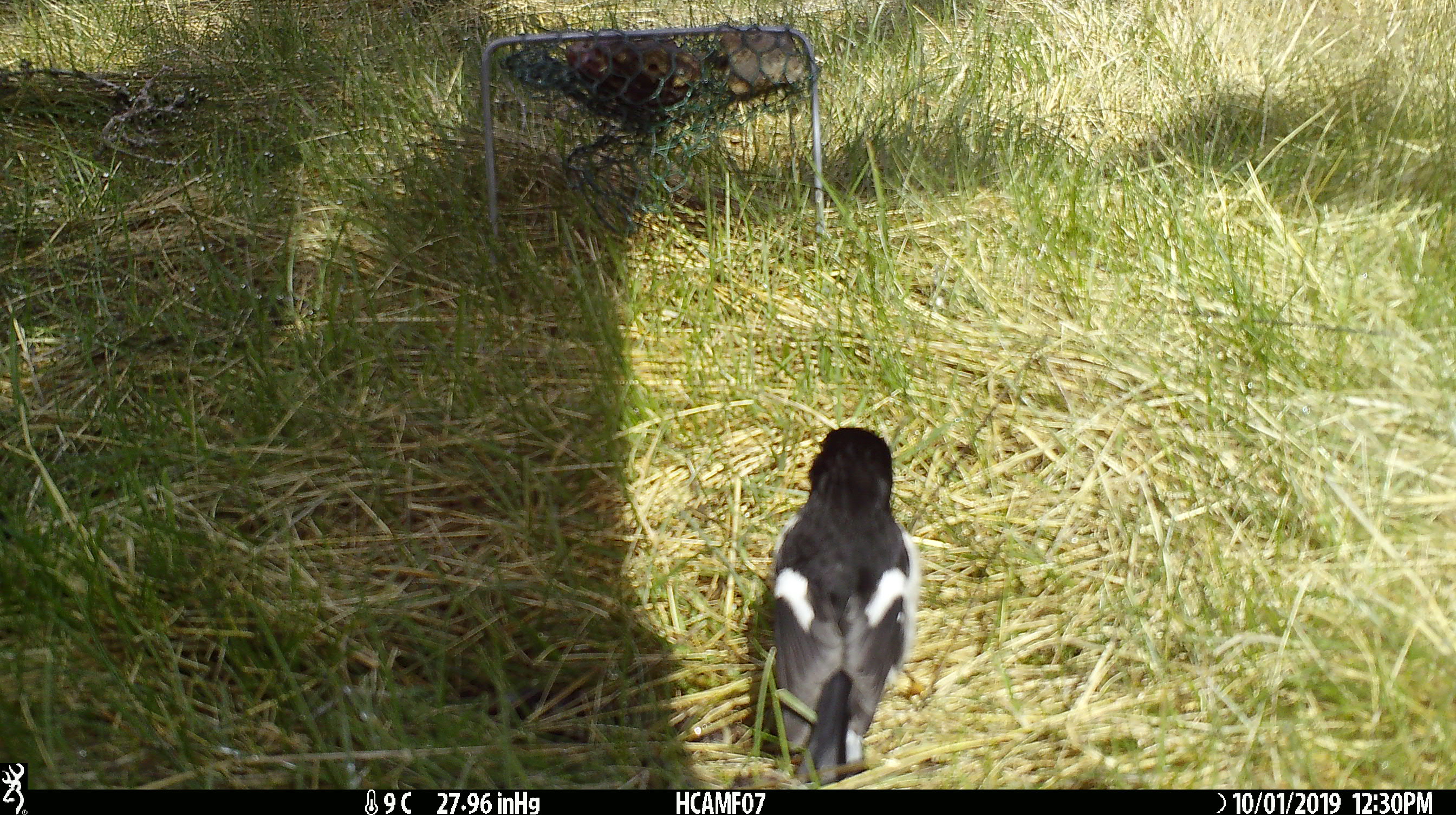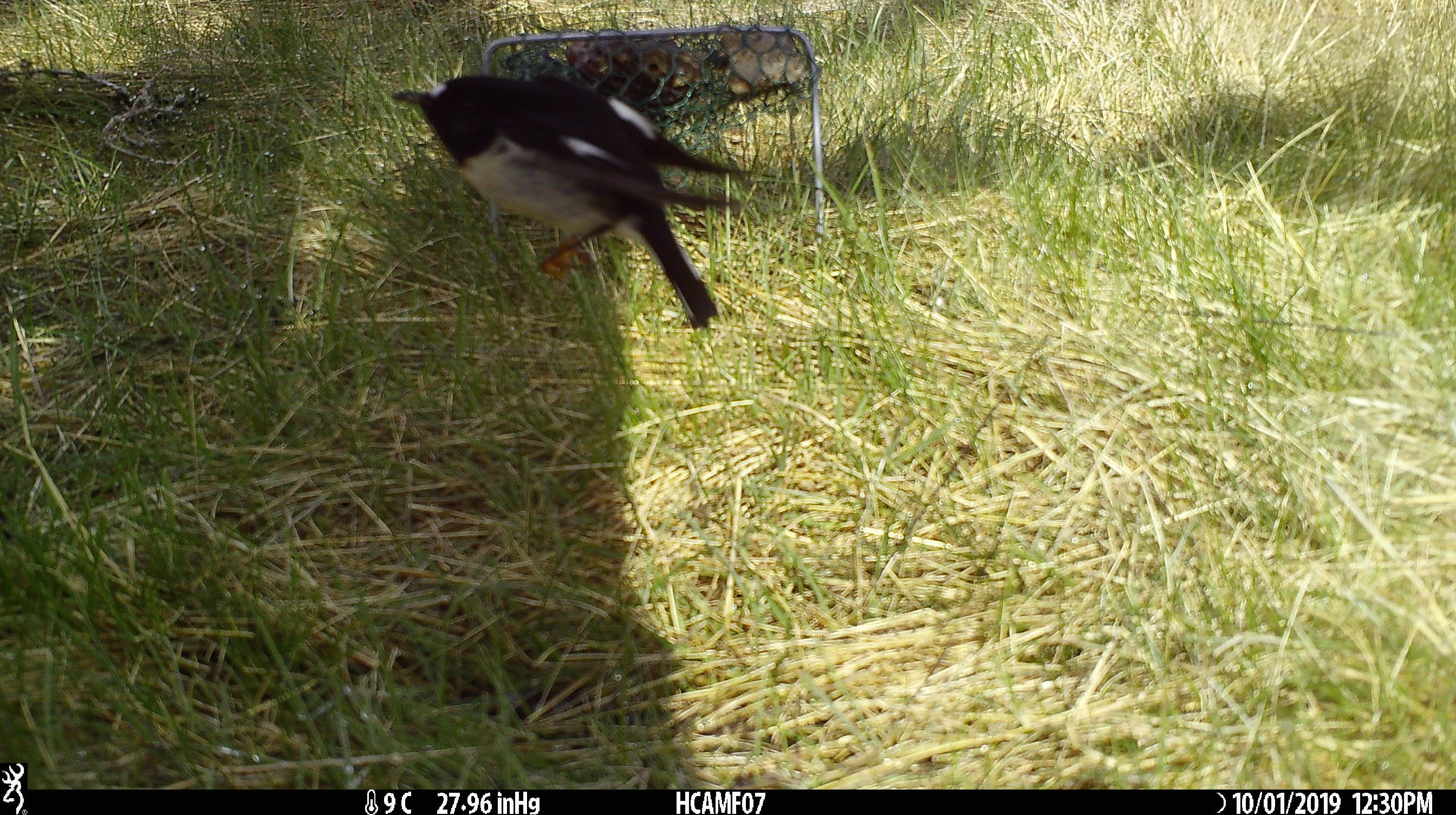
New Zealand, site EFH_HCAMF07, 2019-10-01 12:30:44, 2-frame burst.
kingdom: Animalia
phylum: Chordata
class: Aves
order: Passeriformes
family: Petroicidae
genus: Petroica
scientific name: Petroica macrocephala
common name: tomtit